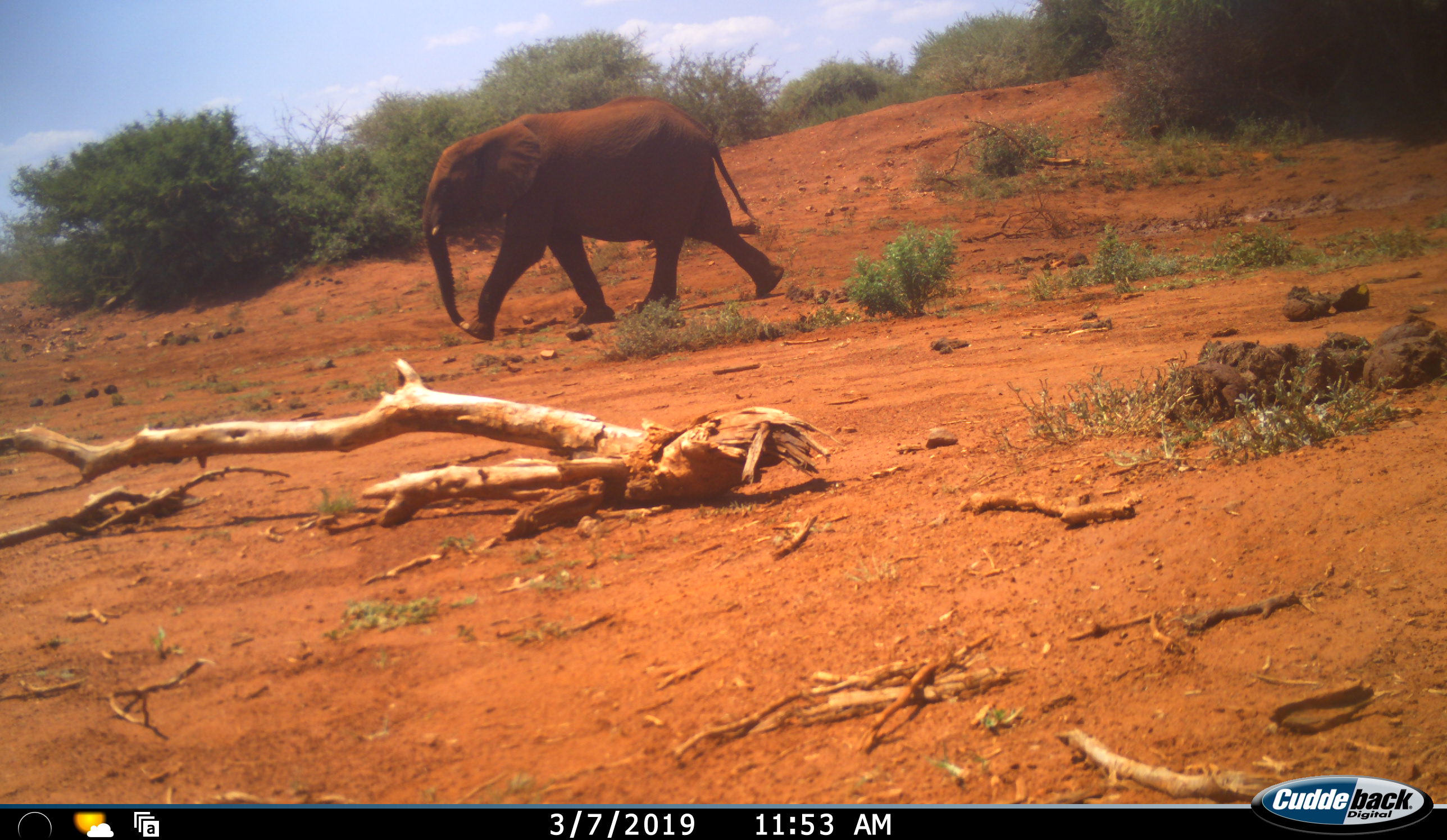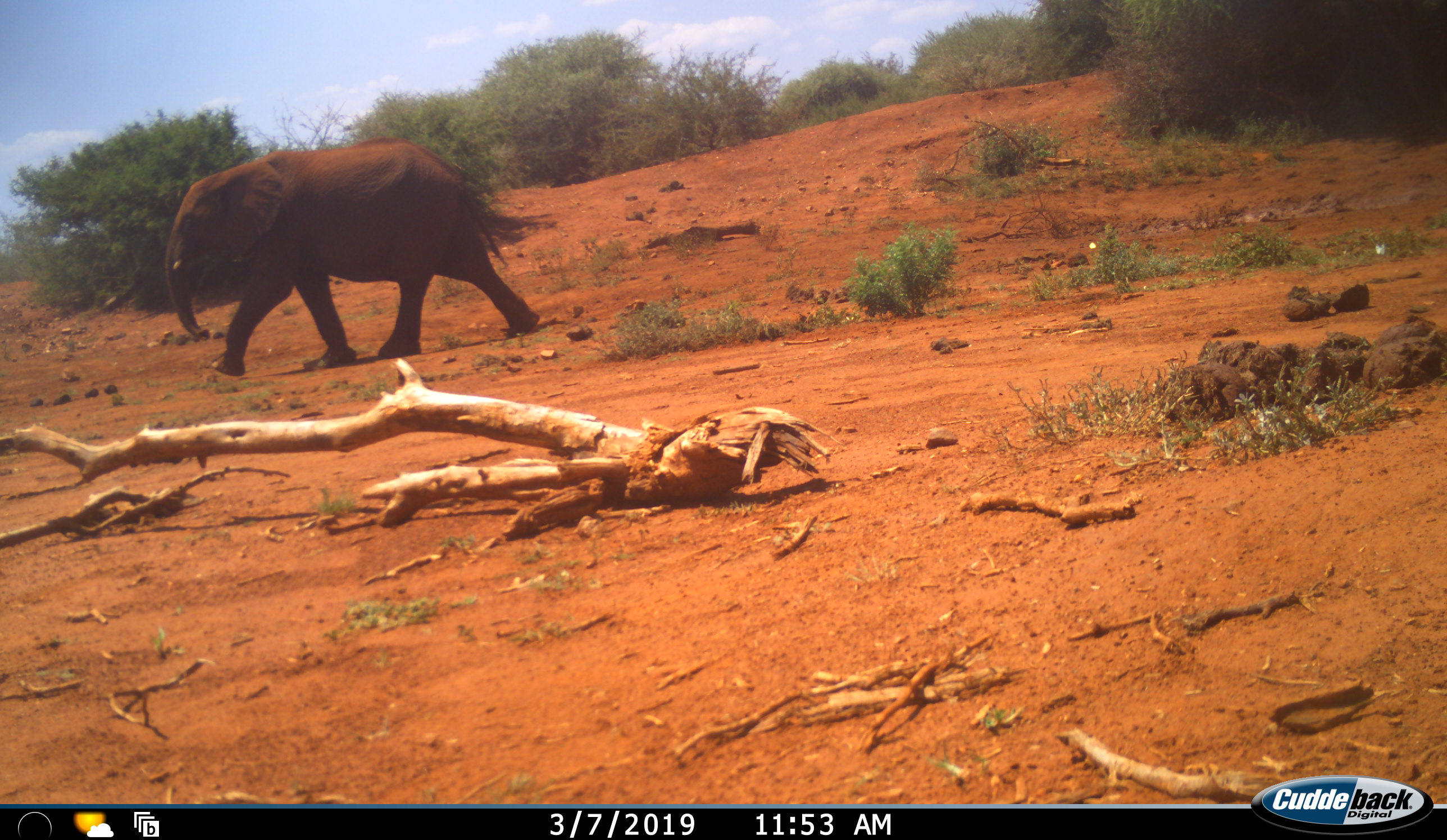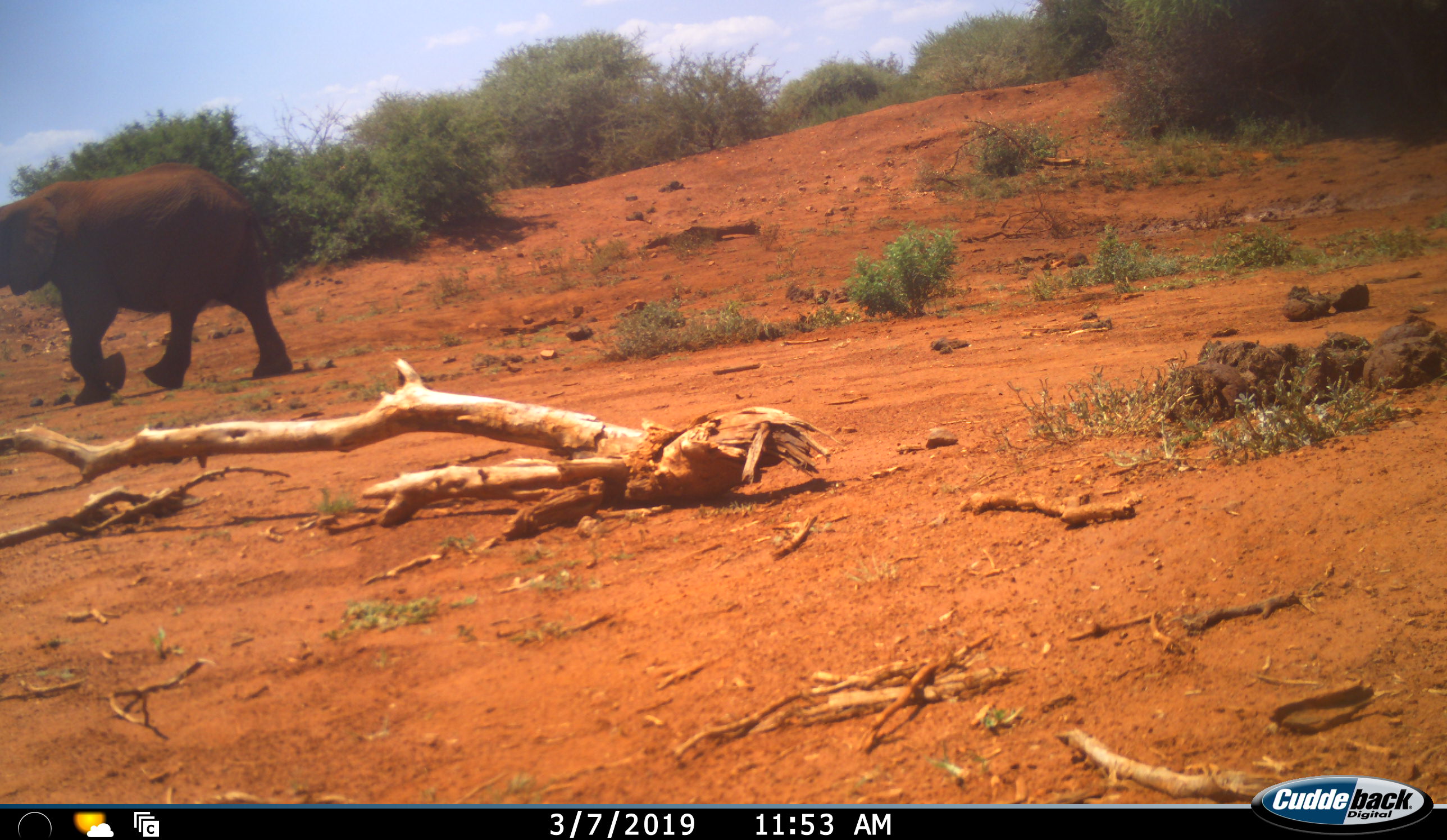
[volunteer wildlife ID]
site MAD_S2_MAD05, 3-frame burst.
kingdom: Animalia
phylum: Chordata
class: Mammalia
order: Proboscidea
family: Elephantidae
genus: Loxodonta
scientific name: Loxodonta africana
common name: african bush elephant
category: elephant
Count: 1.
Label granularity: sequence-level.